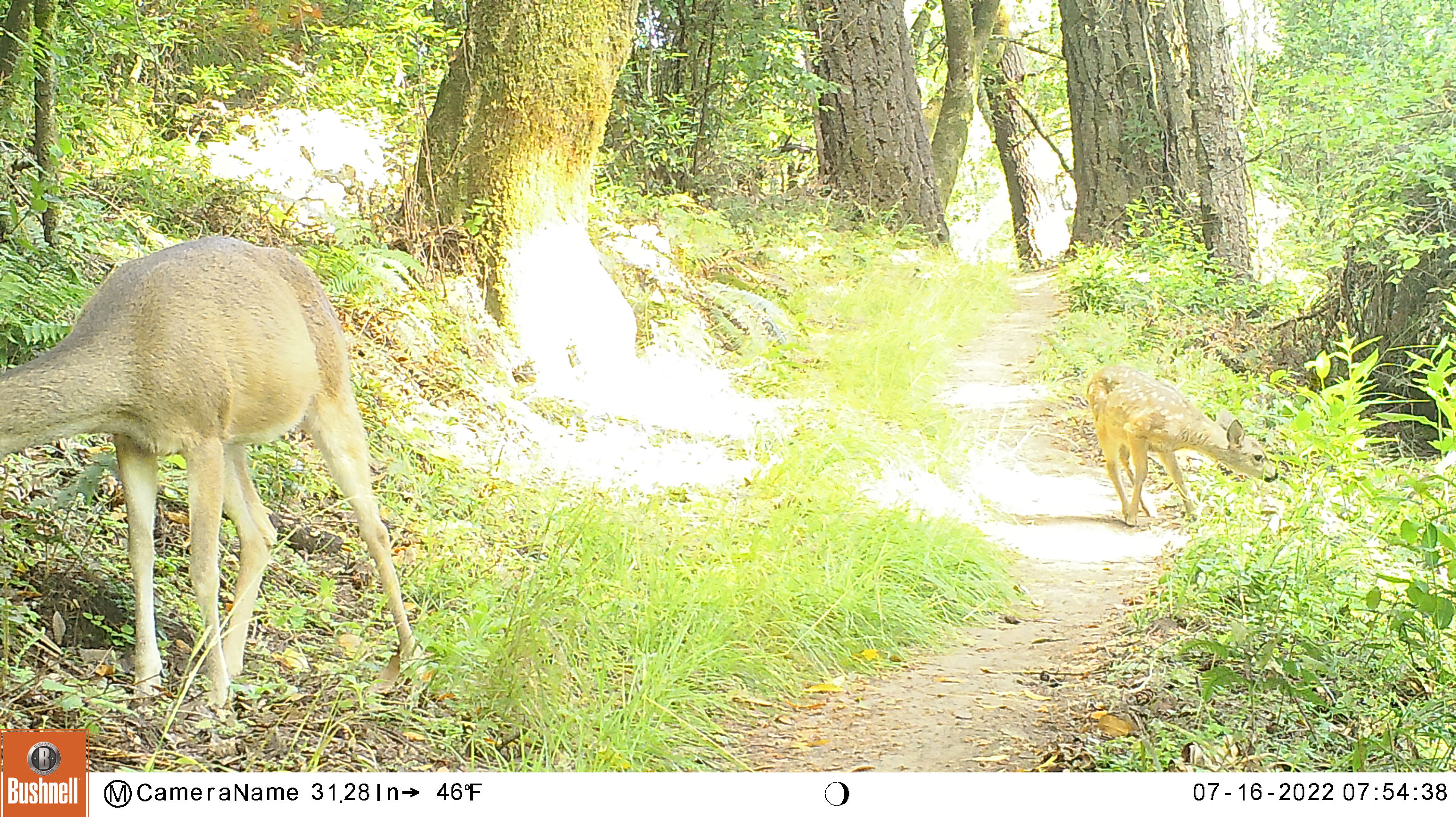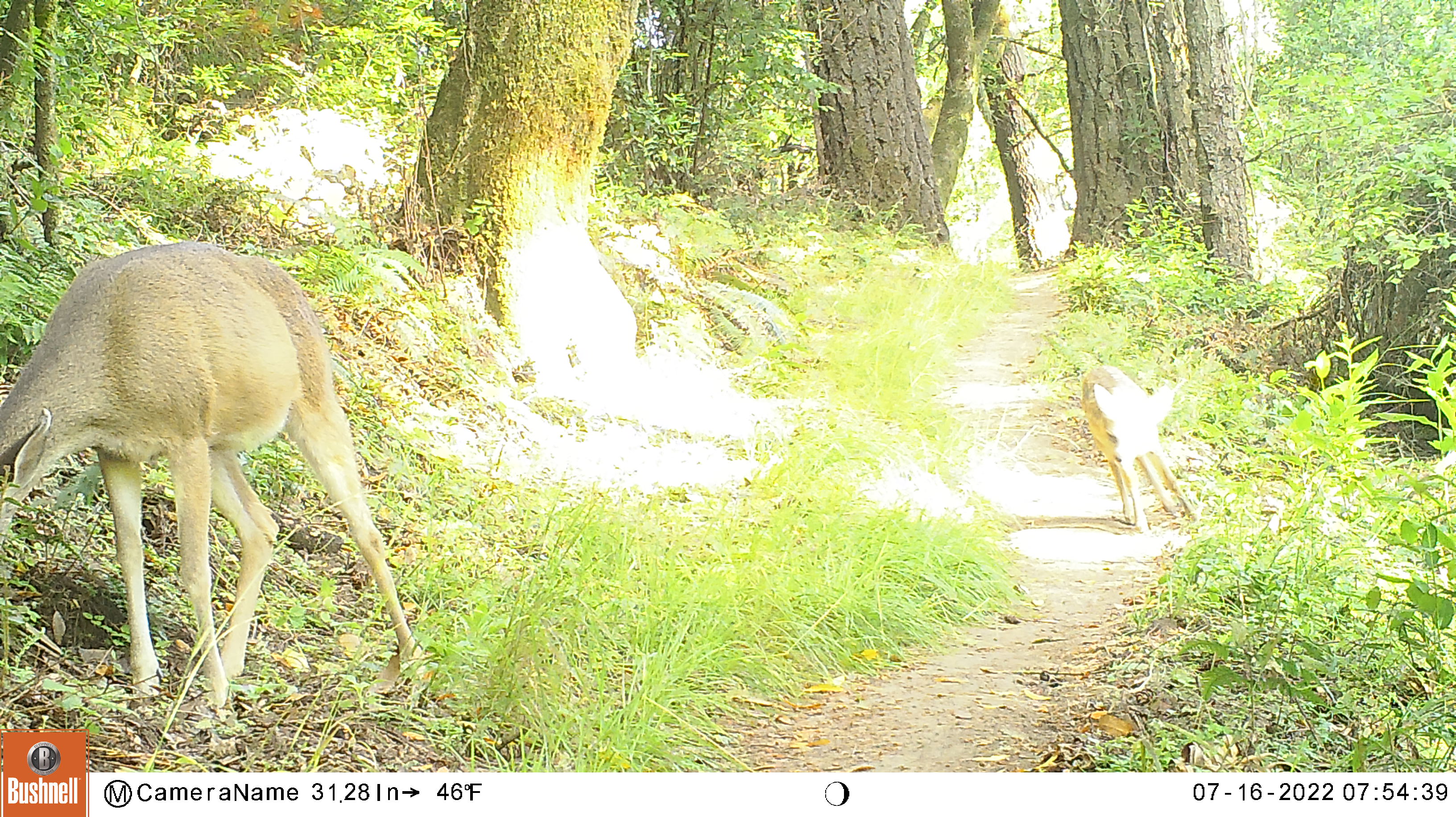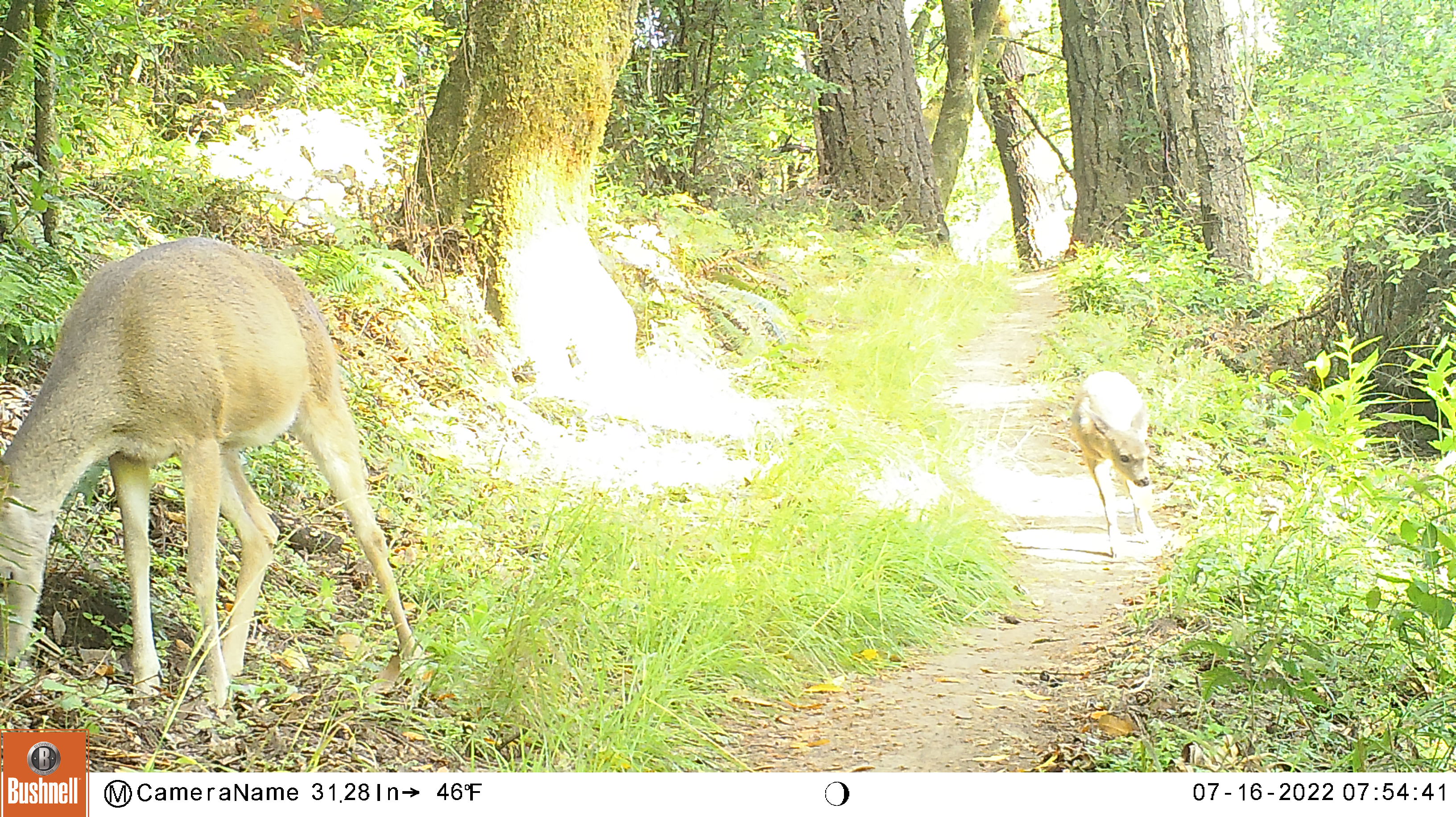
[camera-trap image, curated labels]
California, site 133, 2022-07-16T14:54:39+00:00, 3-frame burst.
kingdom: Animalia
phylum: Chordata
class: Mammalia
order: Artiodactyla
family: Cervidae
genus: Odocoileus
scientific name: Odocoileus hemionus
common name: mule deer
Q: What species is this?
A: Mule deer (Odocoileus hemionus).